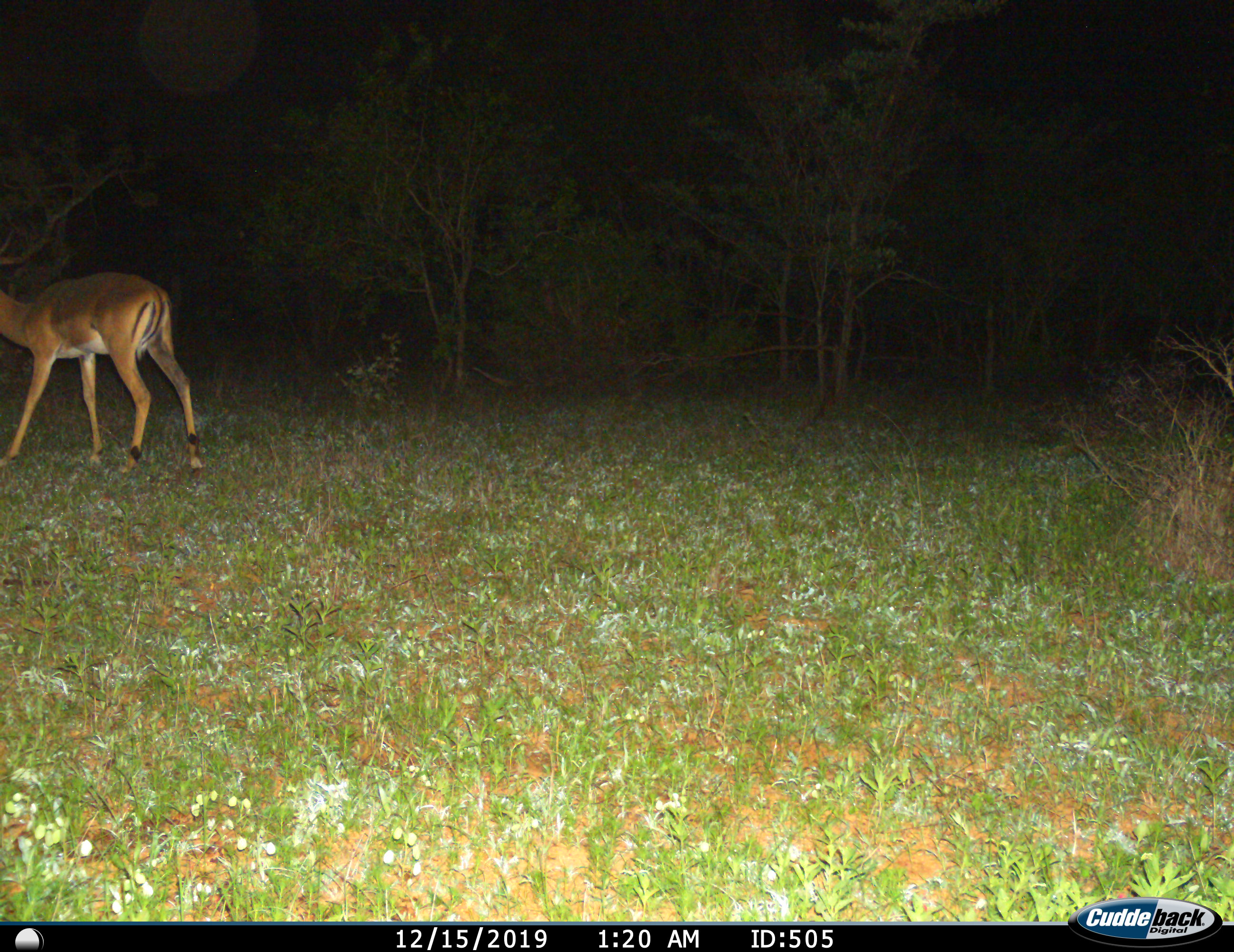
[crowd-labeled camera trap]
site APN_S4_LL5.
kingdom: Animalia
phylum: Chordata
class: Mammalia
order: Artiodactyla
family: Bovidae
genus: Aepyceros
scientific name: Aepyceros melampus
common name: impala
Impala (Aepyceros melampus), count 1. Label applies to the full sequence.